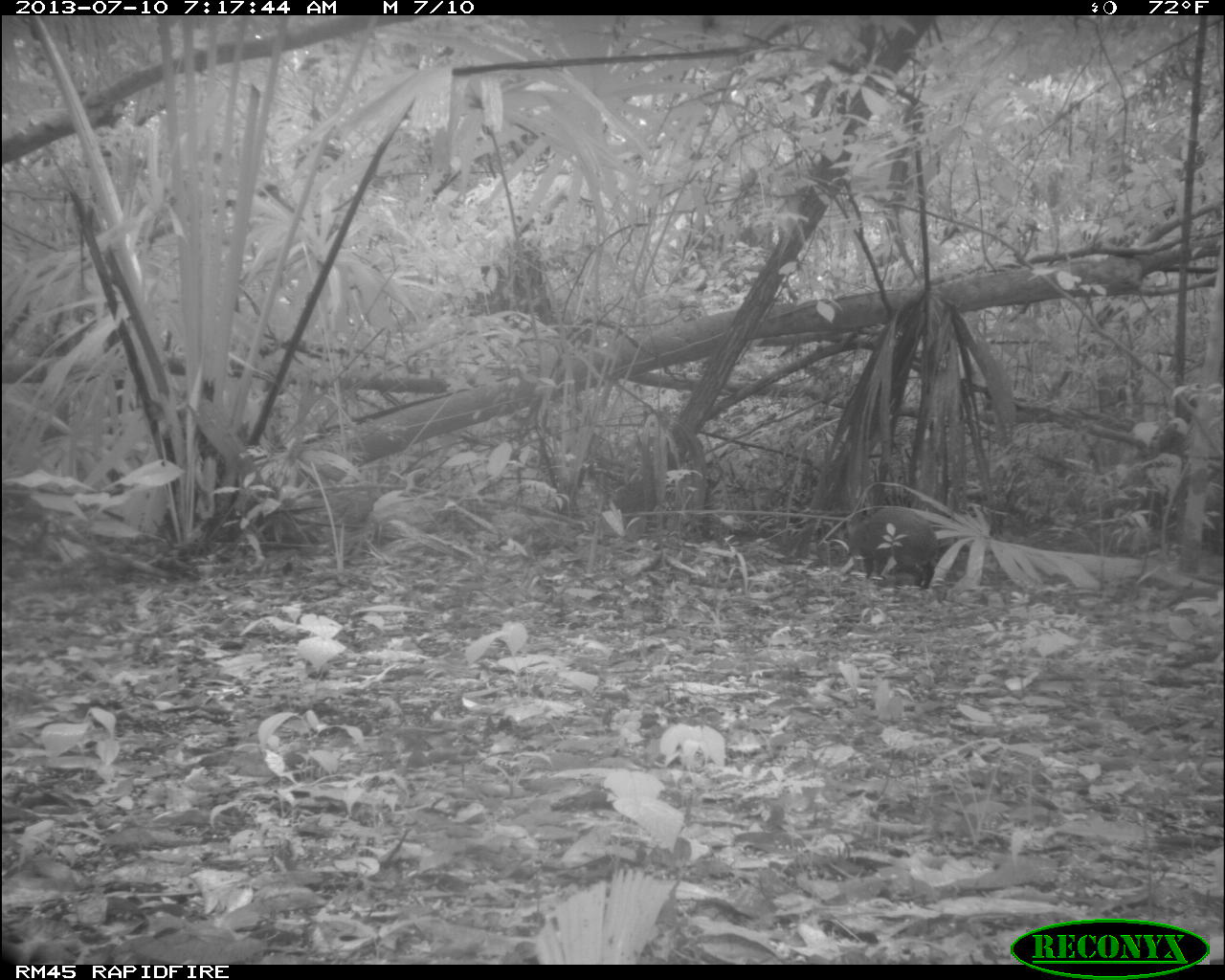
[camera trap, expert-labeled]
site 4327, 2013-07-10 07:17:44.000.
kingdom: Animalia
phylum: Chordata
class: Mammalia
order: Rodentia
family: Dasyproctidae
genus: Dasyprocta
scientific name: Dasyprocta punctata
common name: central american agouti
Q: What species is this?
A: Dasyprocta punctata (central american agouti).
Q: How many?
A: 1.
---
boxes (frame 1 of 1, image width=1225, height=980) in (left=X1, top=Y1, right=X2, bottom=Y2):
dasyprocta punctata: (left=847, top=508, right=938, bottom=590)